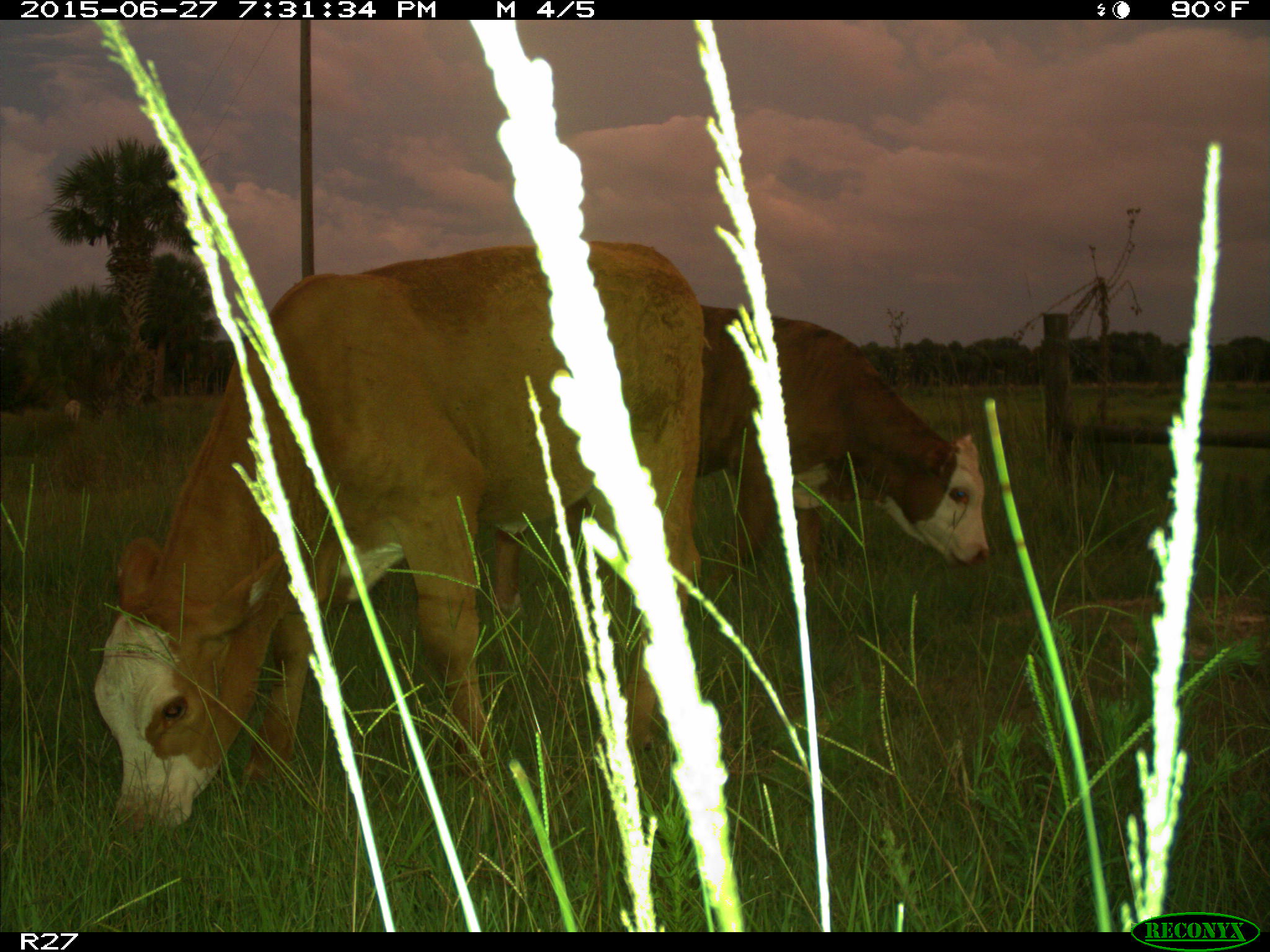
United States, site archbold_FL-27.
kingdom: Animalia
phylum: Chordata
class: Mammalia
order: Artiodactyla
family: Bovidae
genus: Bos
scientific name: Bos taurus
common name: domestic cow